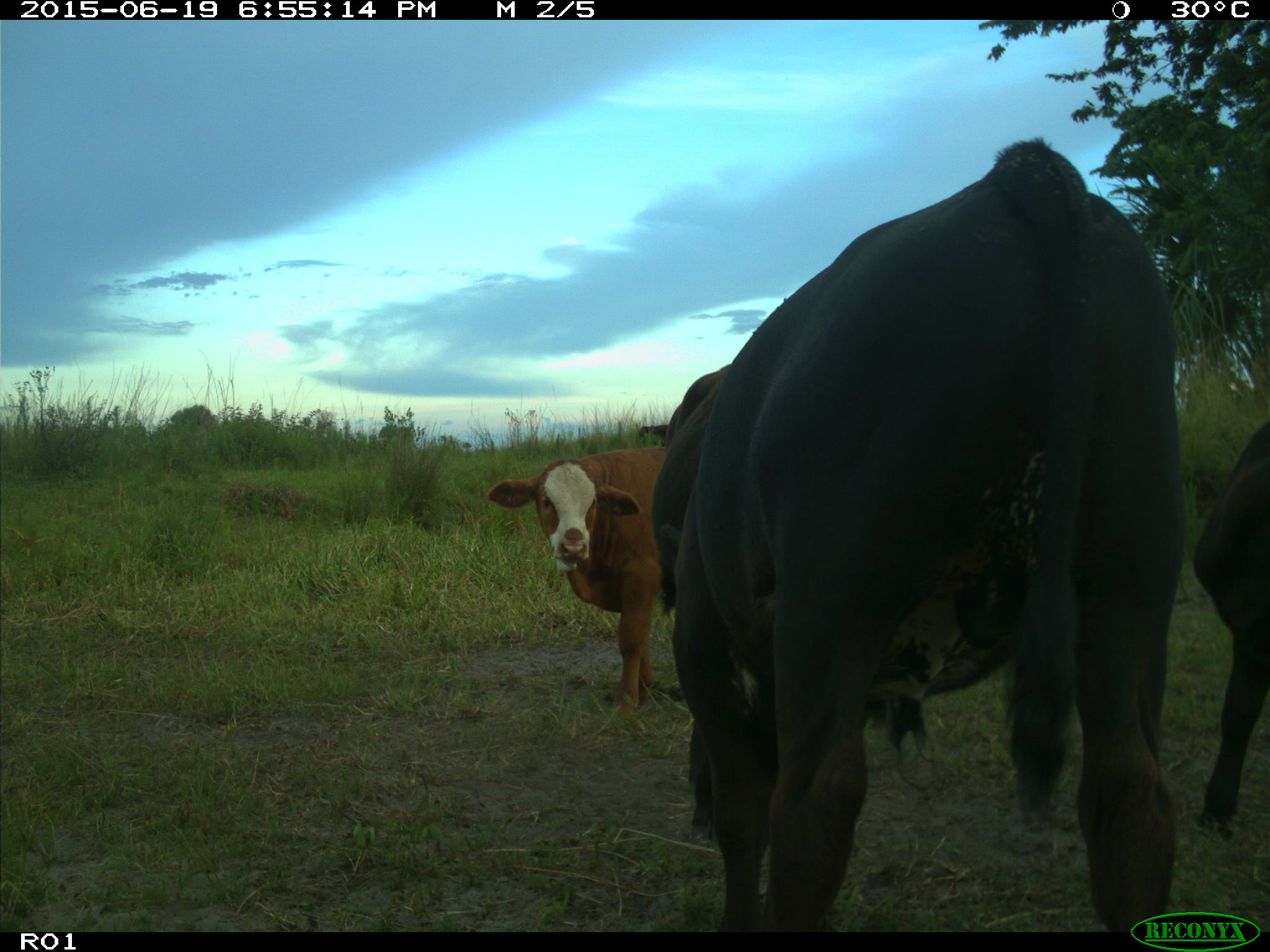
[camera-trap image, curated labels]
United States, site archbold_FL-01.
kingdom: Animalia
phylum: Chordata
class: Mammalia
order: Artiodactyla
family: Bovidae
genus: Bos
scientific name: Bos taurus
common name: domestic cow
Bos taurus (domestic cow).